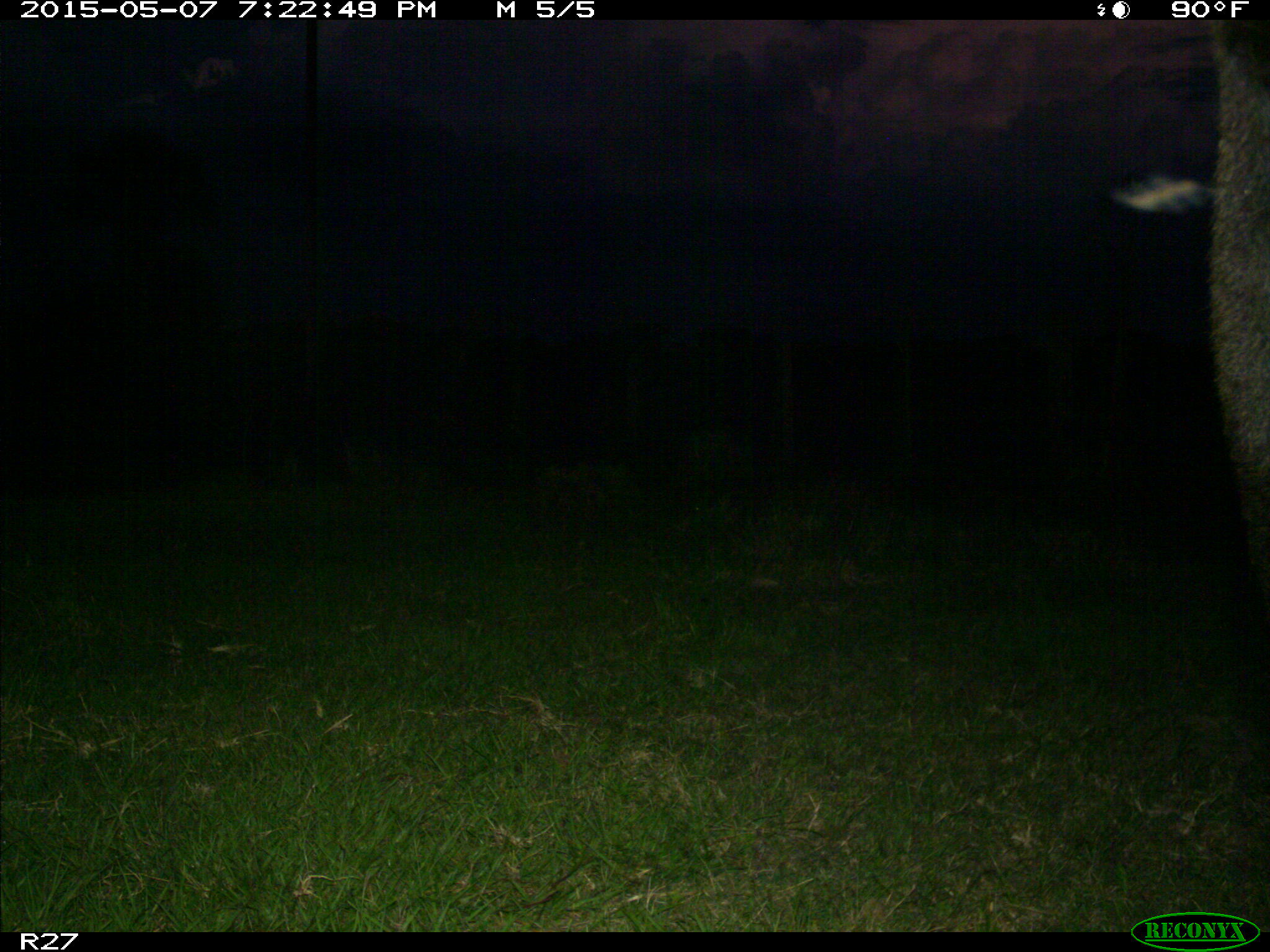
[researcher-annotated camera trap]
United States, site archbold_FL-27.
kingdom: Animalia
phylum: Chordata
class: Mammalia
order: Artiodactyla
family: Bovidae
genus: Bos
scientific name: Bos taurus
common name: domestic cow